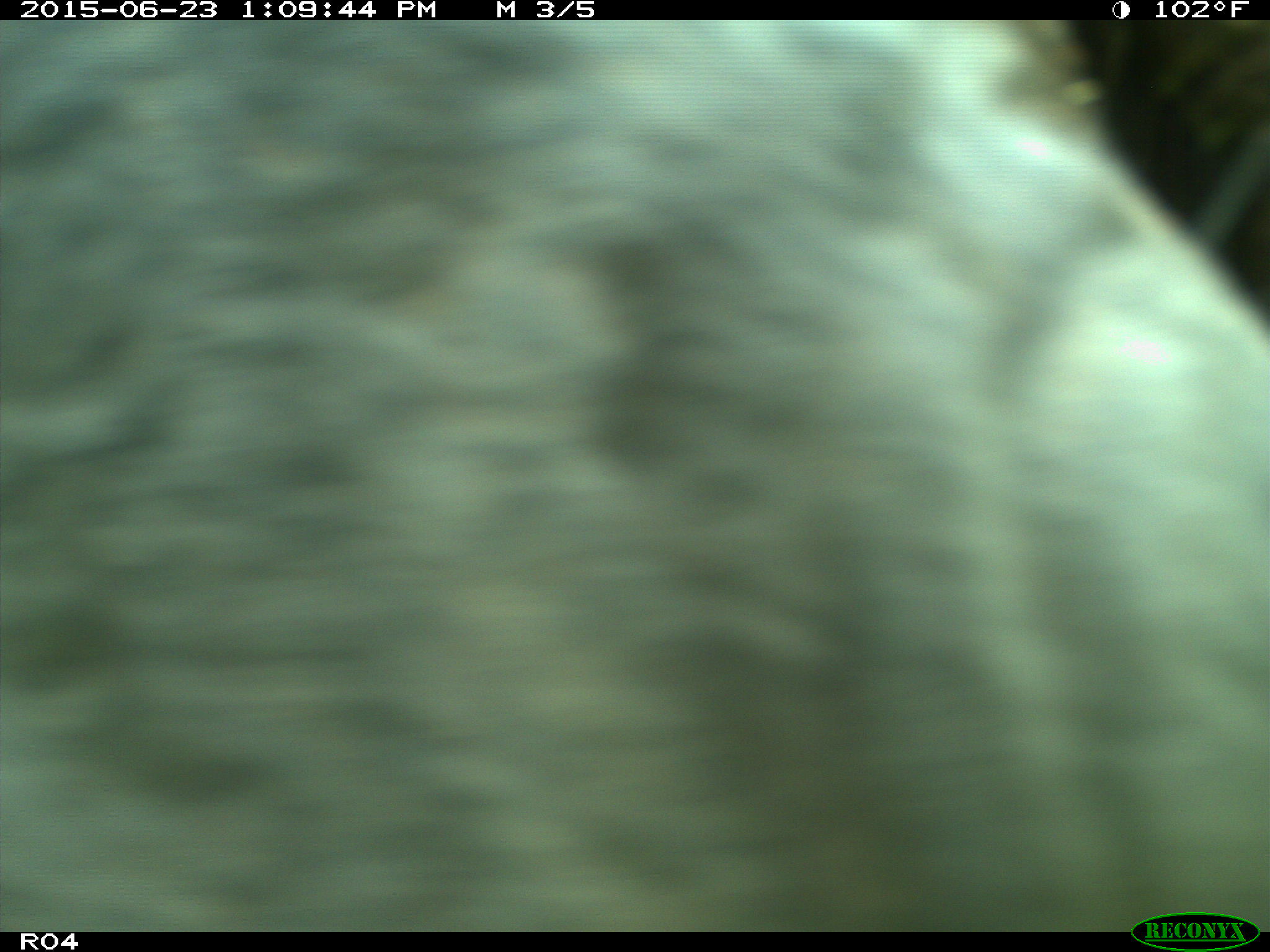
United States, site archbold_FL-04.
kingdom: Animalia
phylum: Chordata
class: Mammalia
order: Artiodactyla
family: Bovidae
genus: Bos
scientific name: Bos taurus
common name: domestic cow